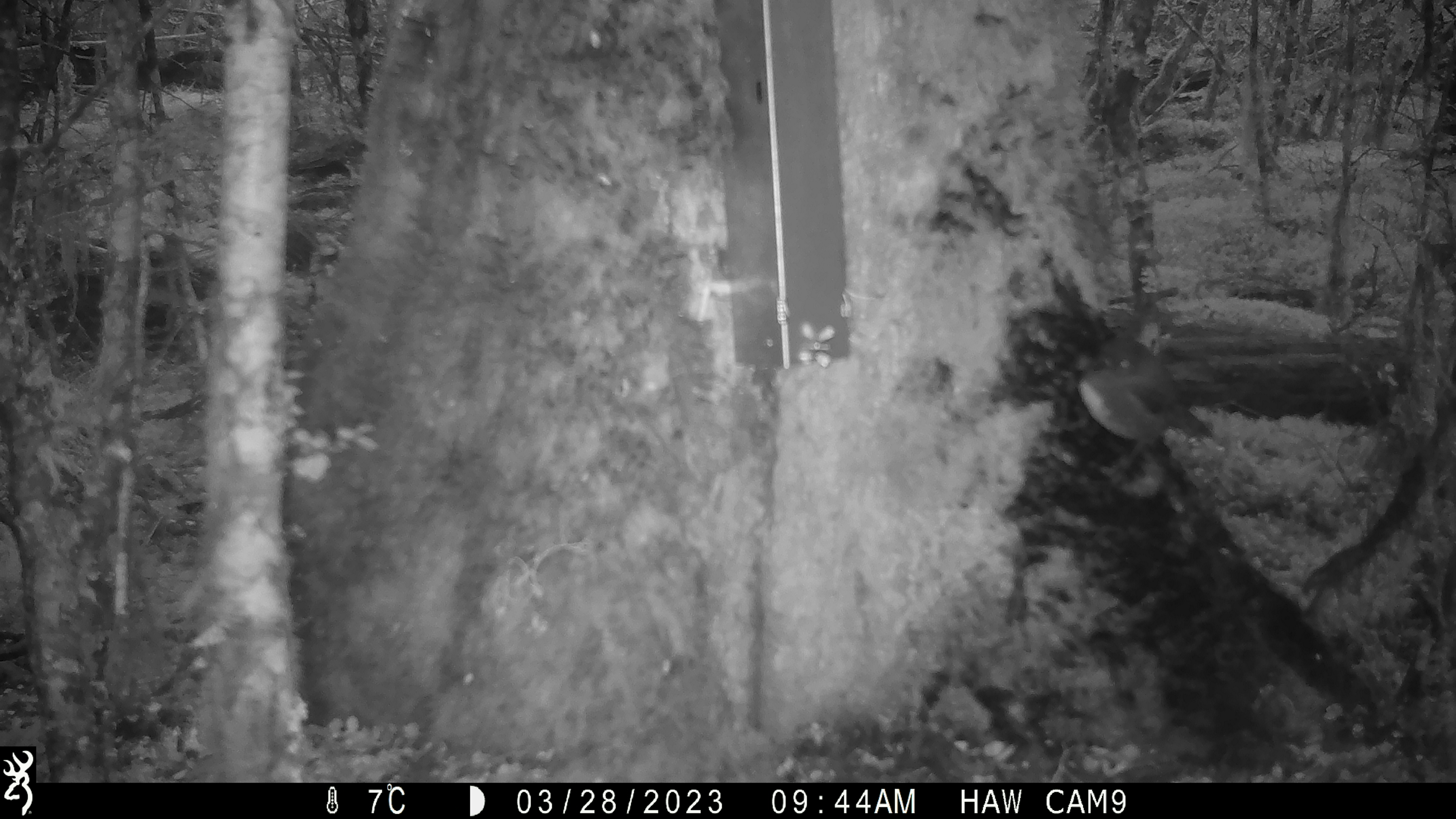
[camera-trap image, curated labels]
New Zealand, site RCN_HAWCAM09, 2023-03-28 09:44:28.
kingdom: Animalia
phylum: Chordata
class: Aves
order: Passeriformes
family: Petroicidae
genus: Petroica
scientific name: Petroica australis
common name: new zealand robin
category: robin